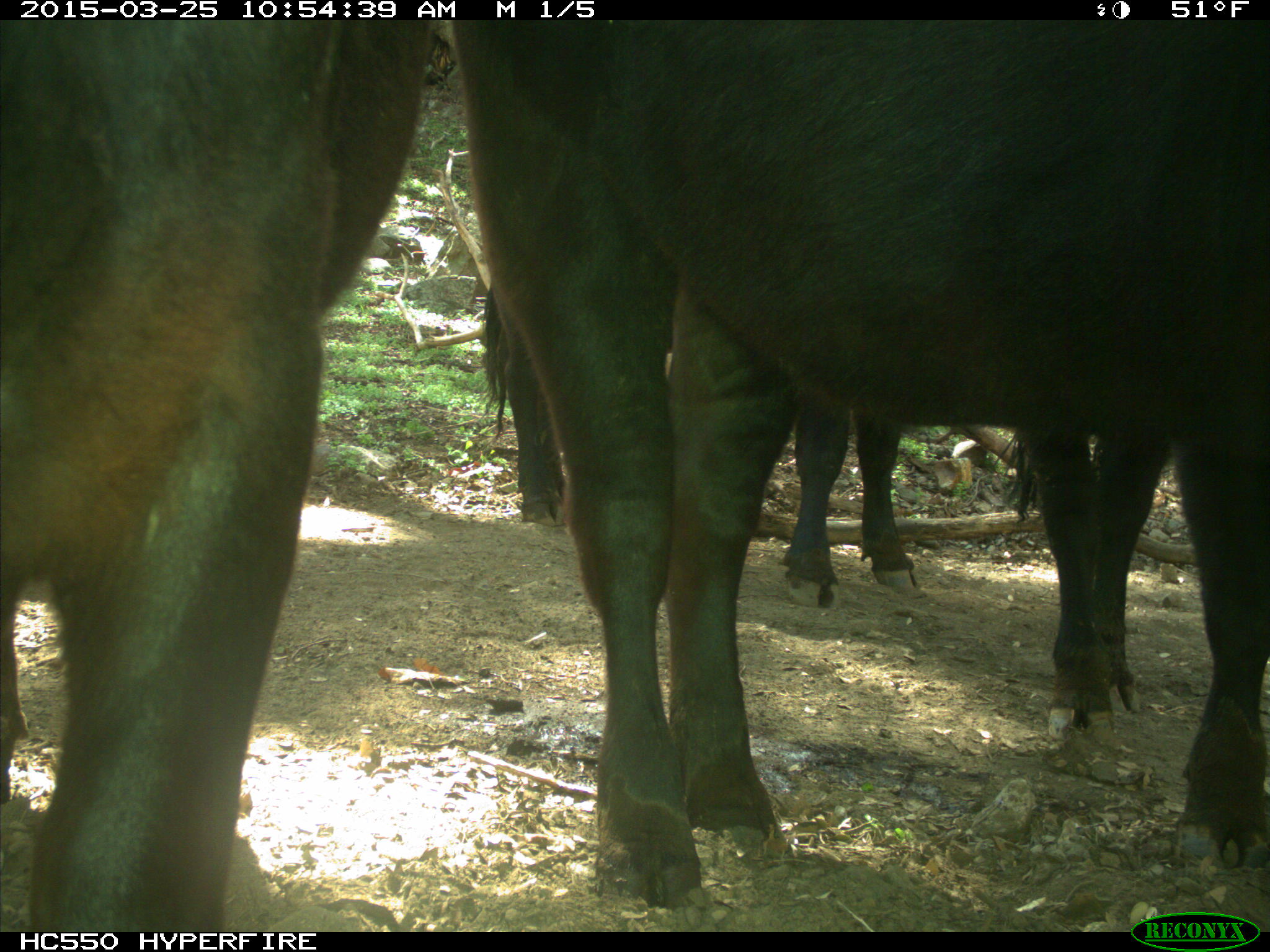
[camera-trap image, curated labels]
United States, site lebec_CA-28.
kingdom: Animalia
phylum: Chordata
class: Mammalia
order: Artiodactyla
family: Bovidae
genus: Bos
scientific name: Bos taurus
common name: domestic cow